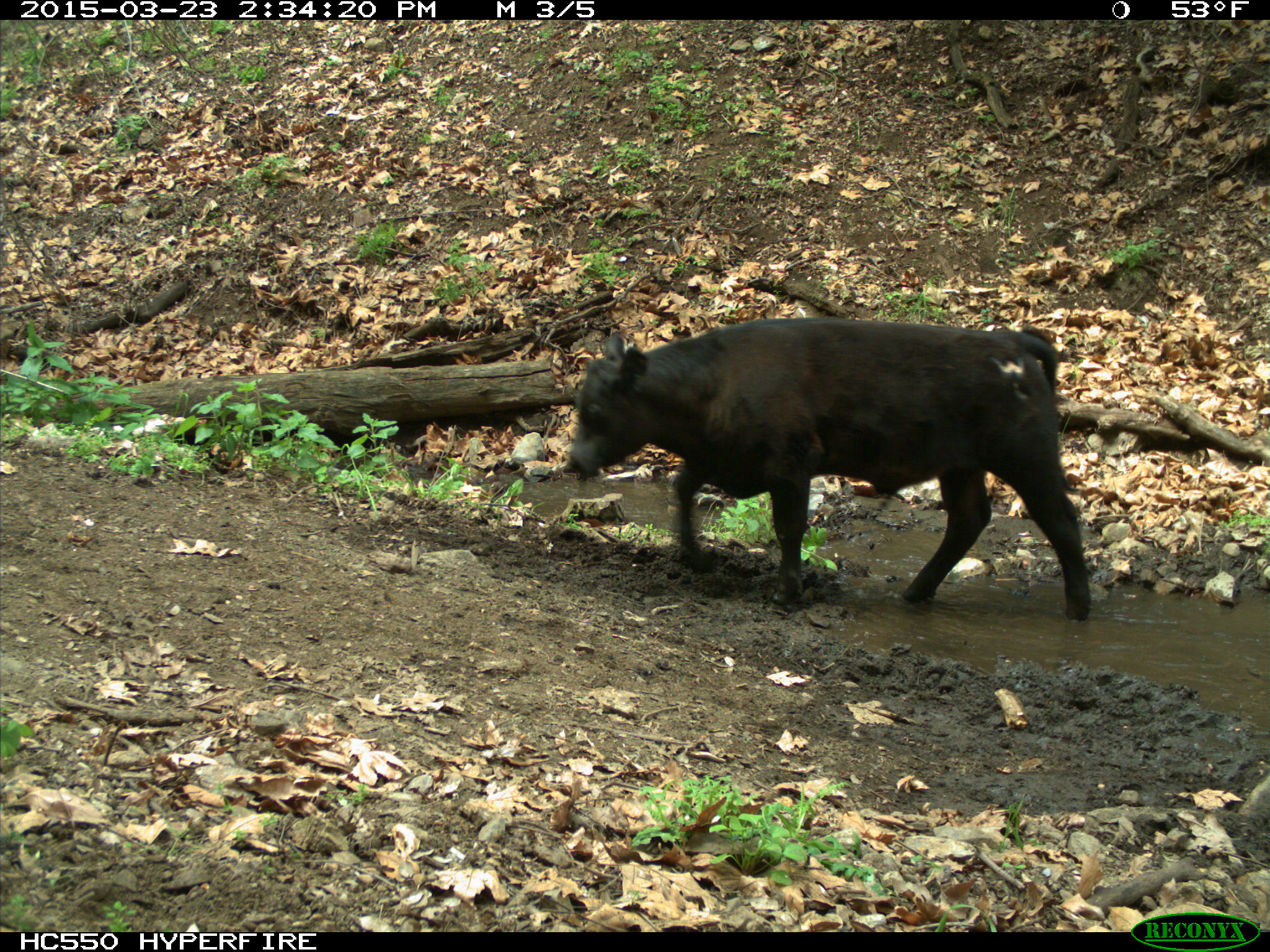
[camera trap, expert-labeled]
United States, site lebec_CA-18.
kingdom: Animalia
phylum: Chordata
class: Mammalia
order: Artiodactyla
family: Bovidae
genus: Bos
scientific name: Bos taurus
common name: domestic cow